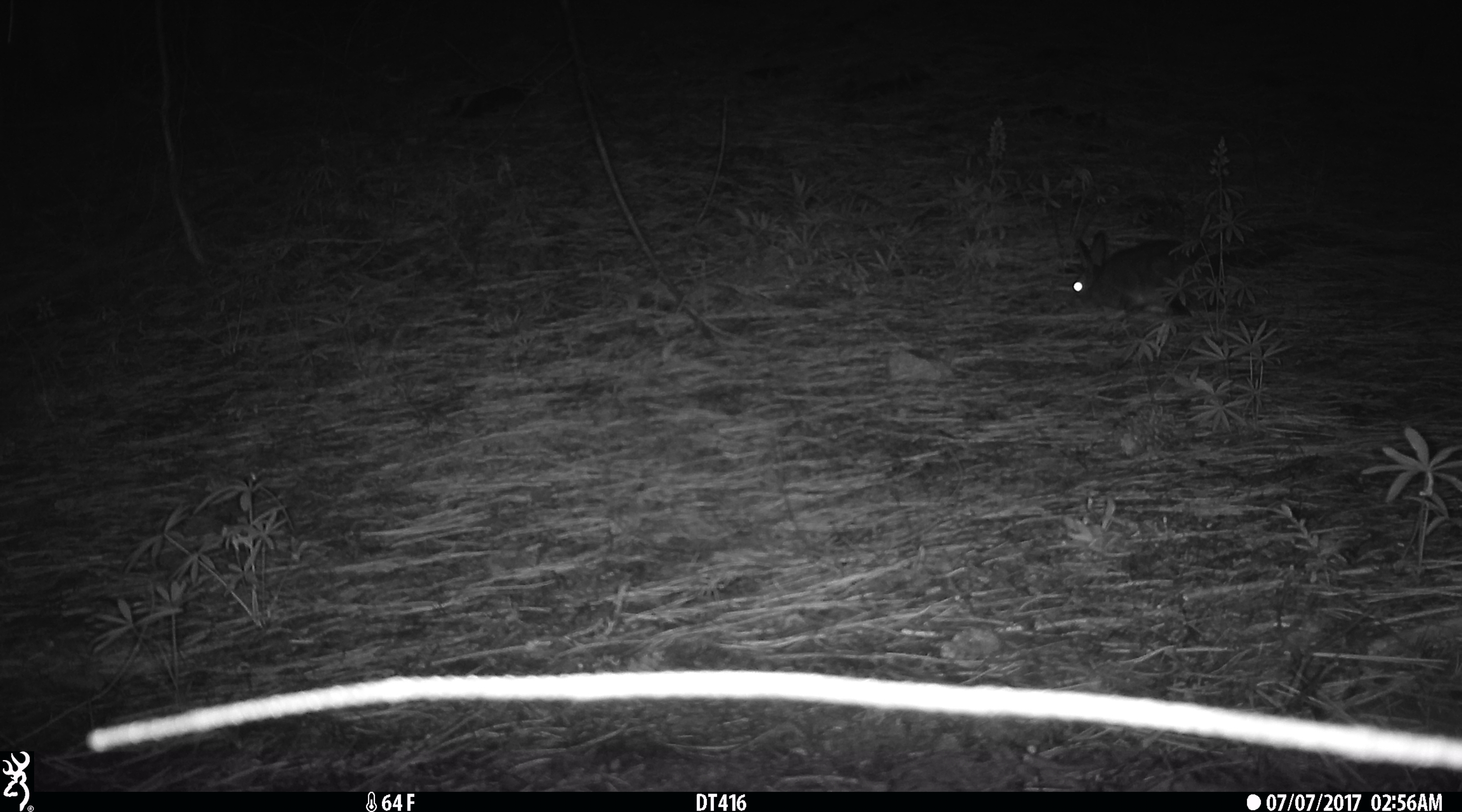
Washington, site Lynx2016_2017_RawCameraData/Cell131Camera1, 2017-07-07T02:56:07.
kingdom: Animalia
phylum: Chordata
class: Mammalia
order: Lagomorpha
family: Leporidae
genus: Lepus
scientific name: Lepus americanus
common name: snowshoe hare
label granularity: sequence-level